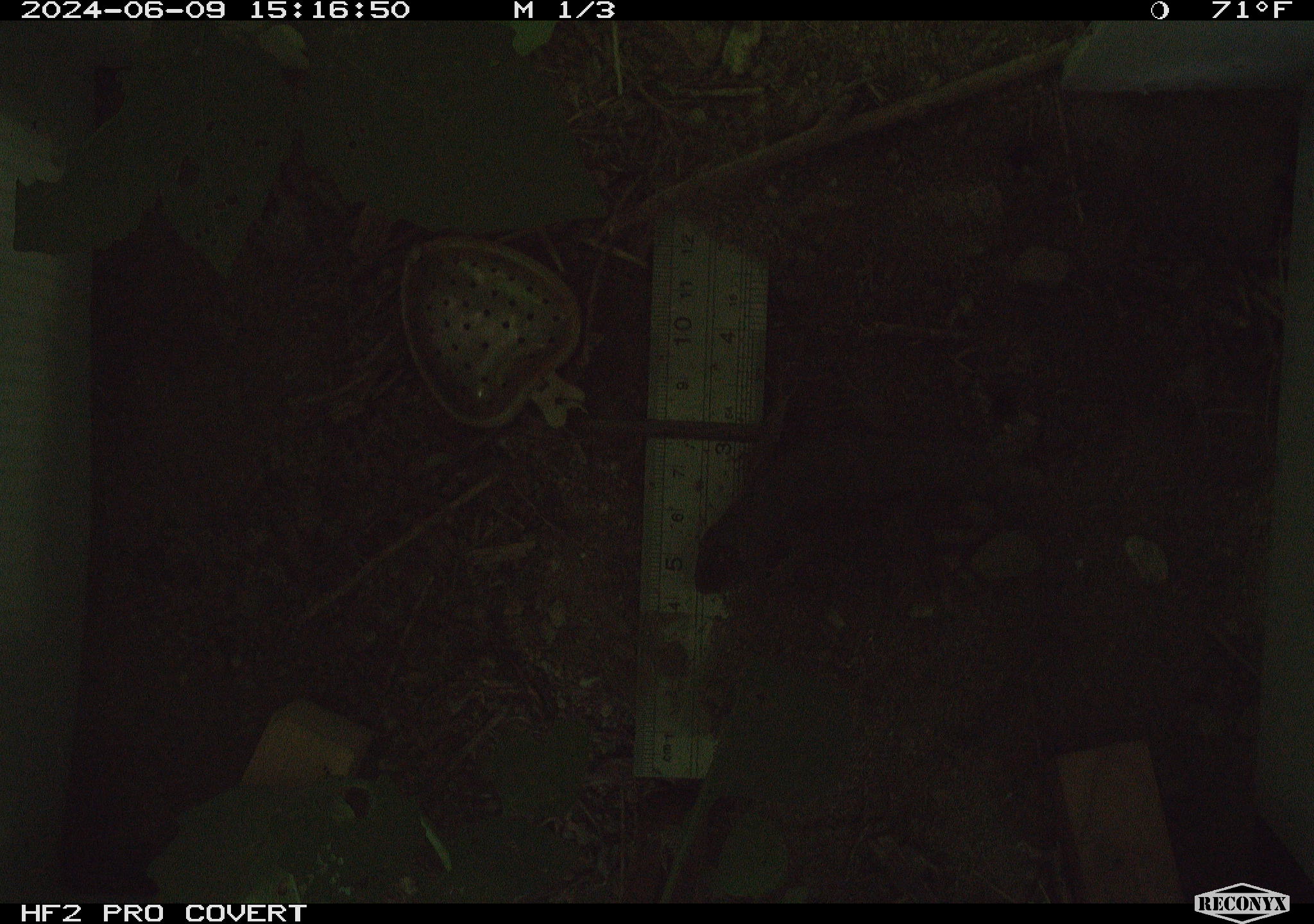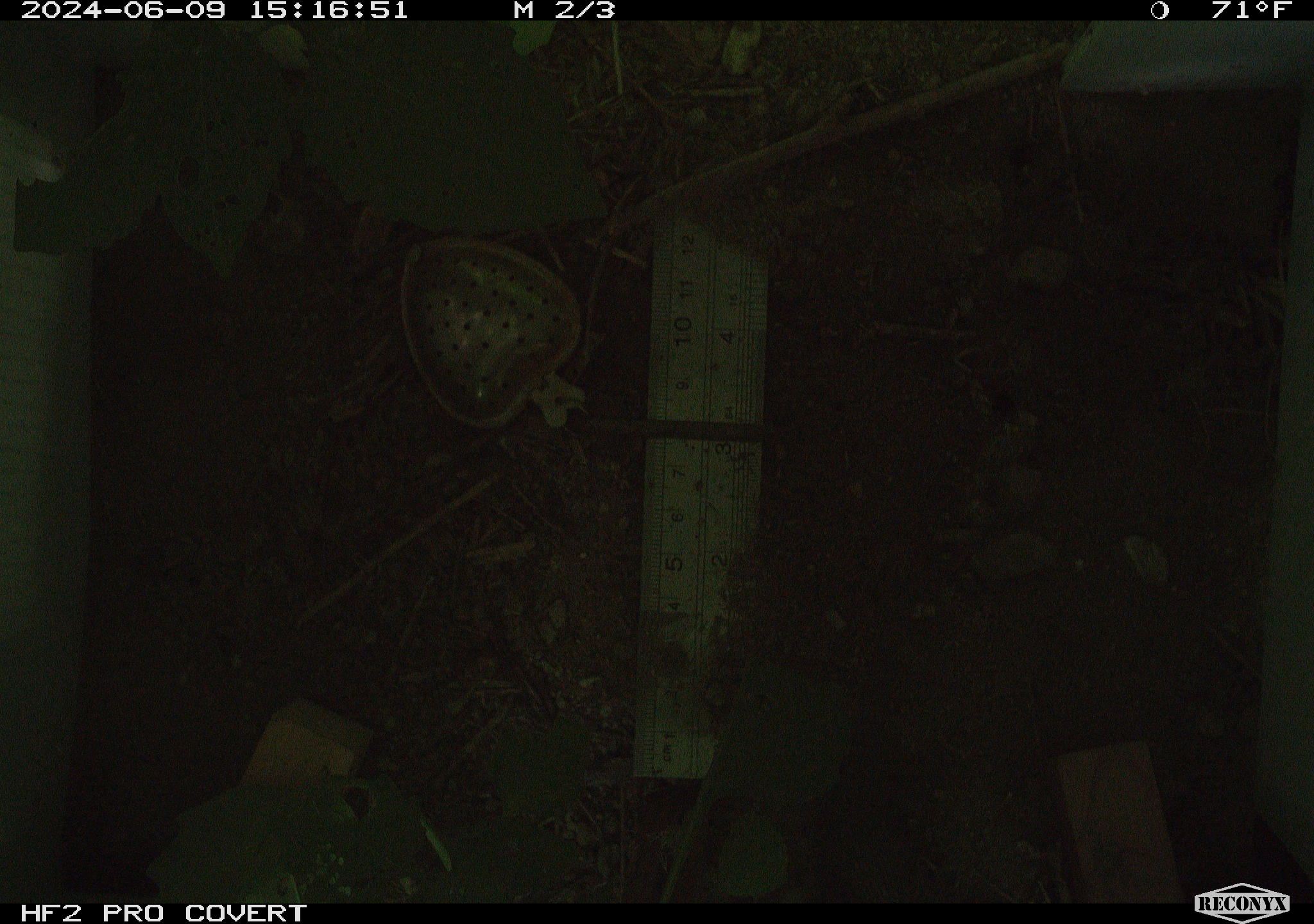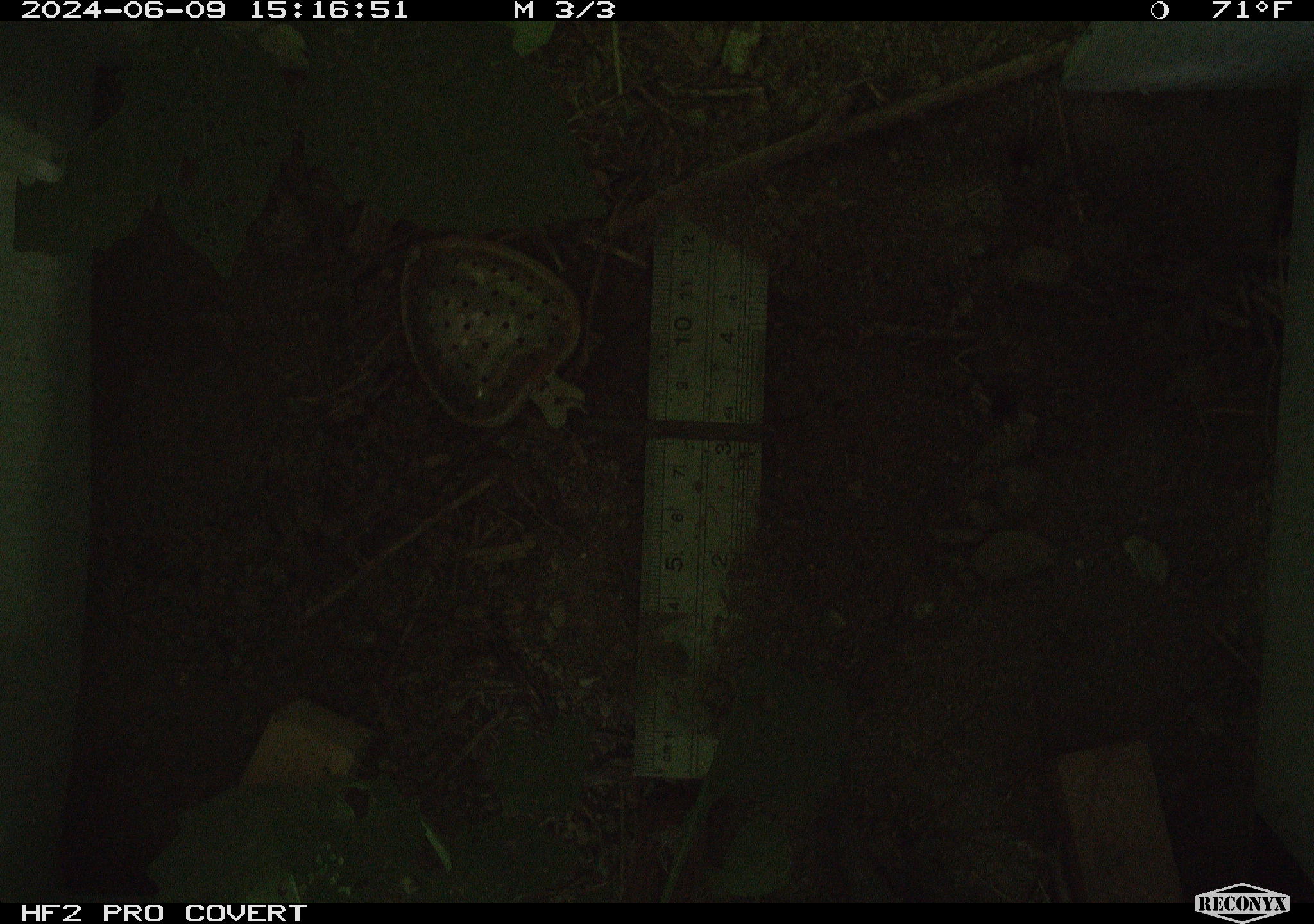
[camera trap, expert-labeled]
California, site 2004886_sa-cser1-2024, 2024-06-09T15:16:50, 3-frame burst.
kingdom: Animalia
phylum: Chordata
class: Reptilia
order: Squamata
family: Phrynosomatidae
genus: Sceloporus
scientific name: Sceloporus occidentalis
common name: western fence lizard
Western fence lizard (Sceloporus occidentalis).